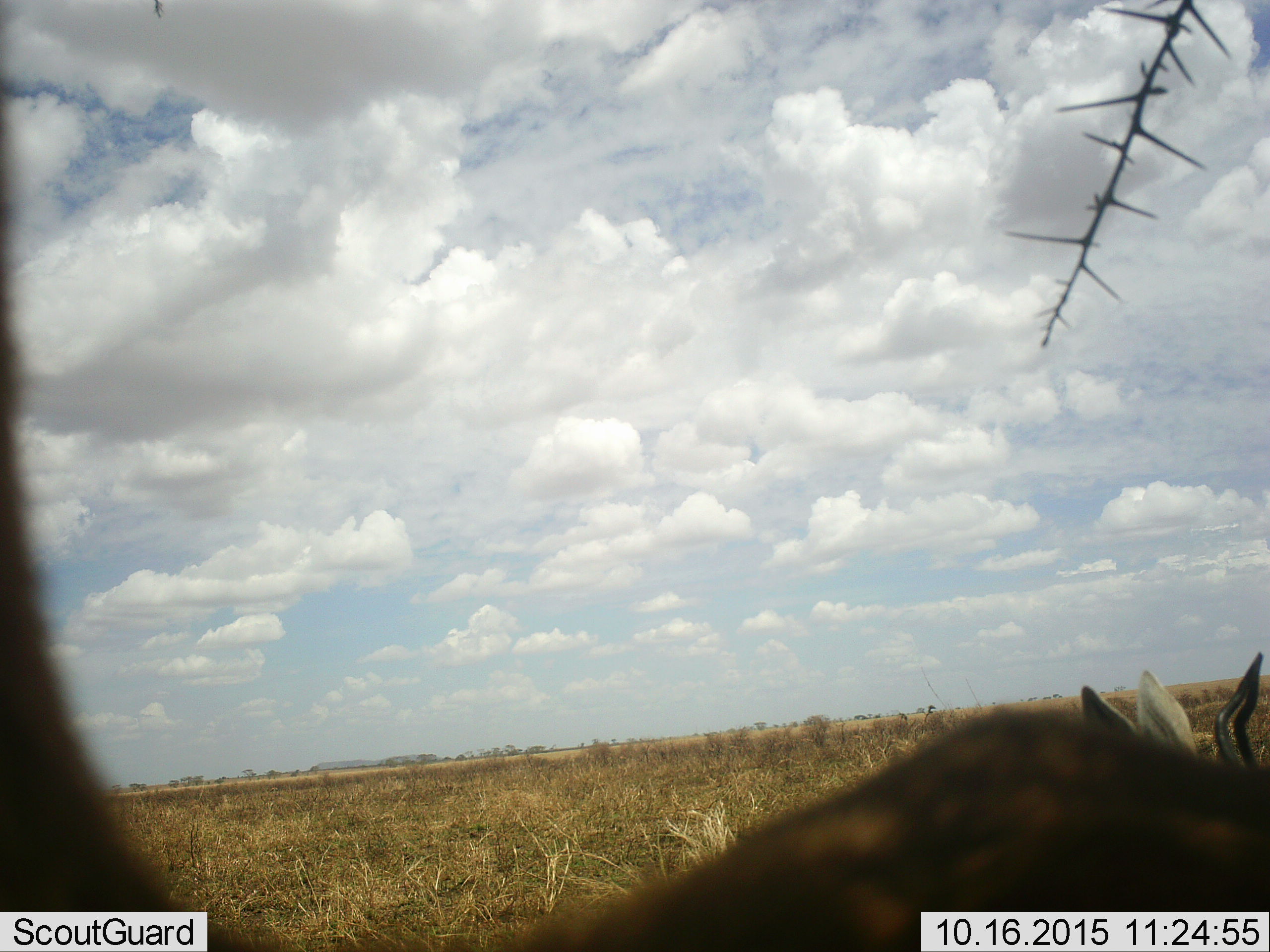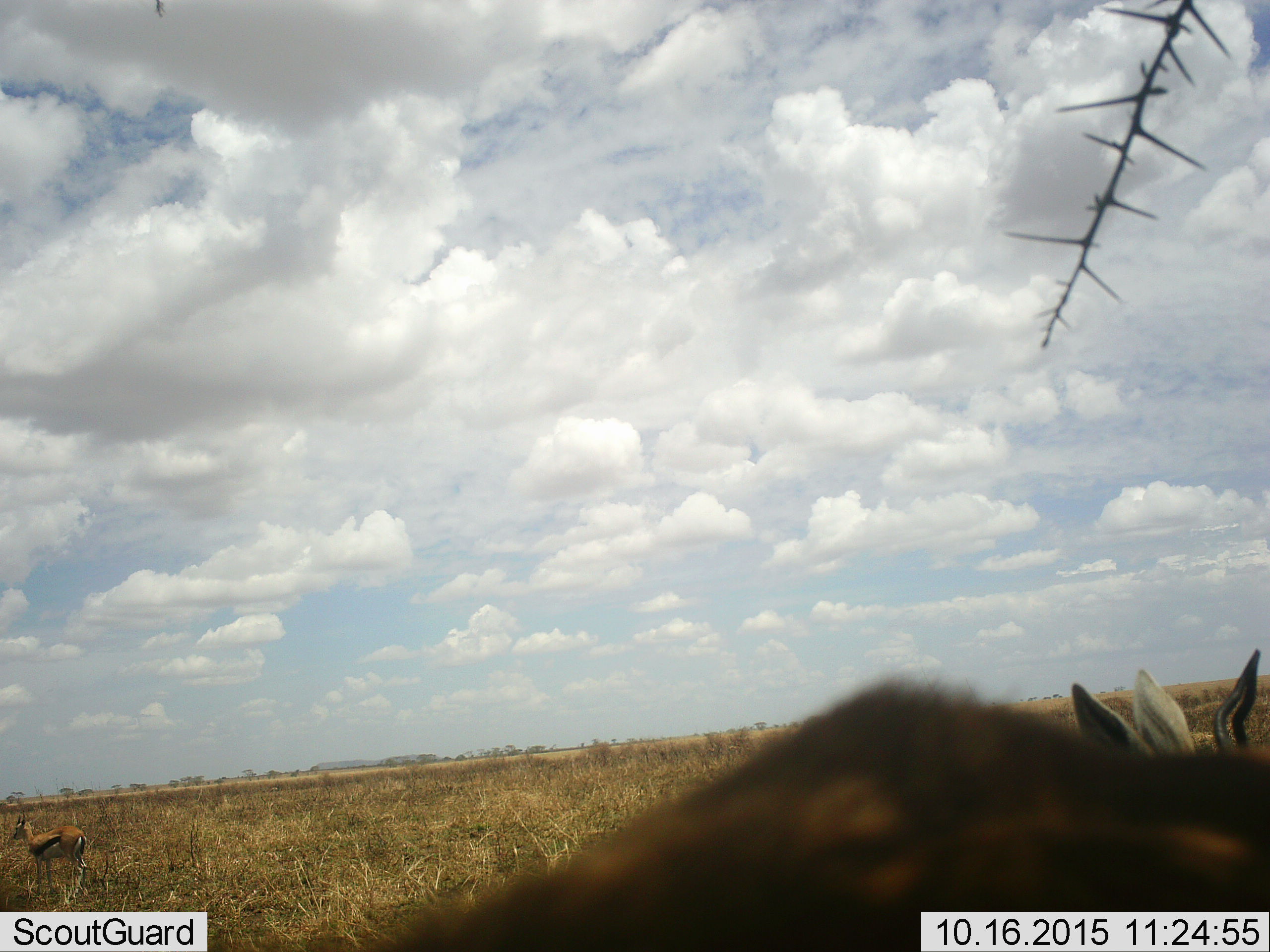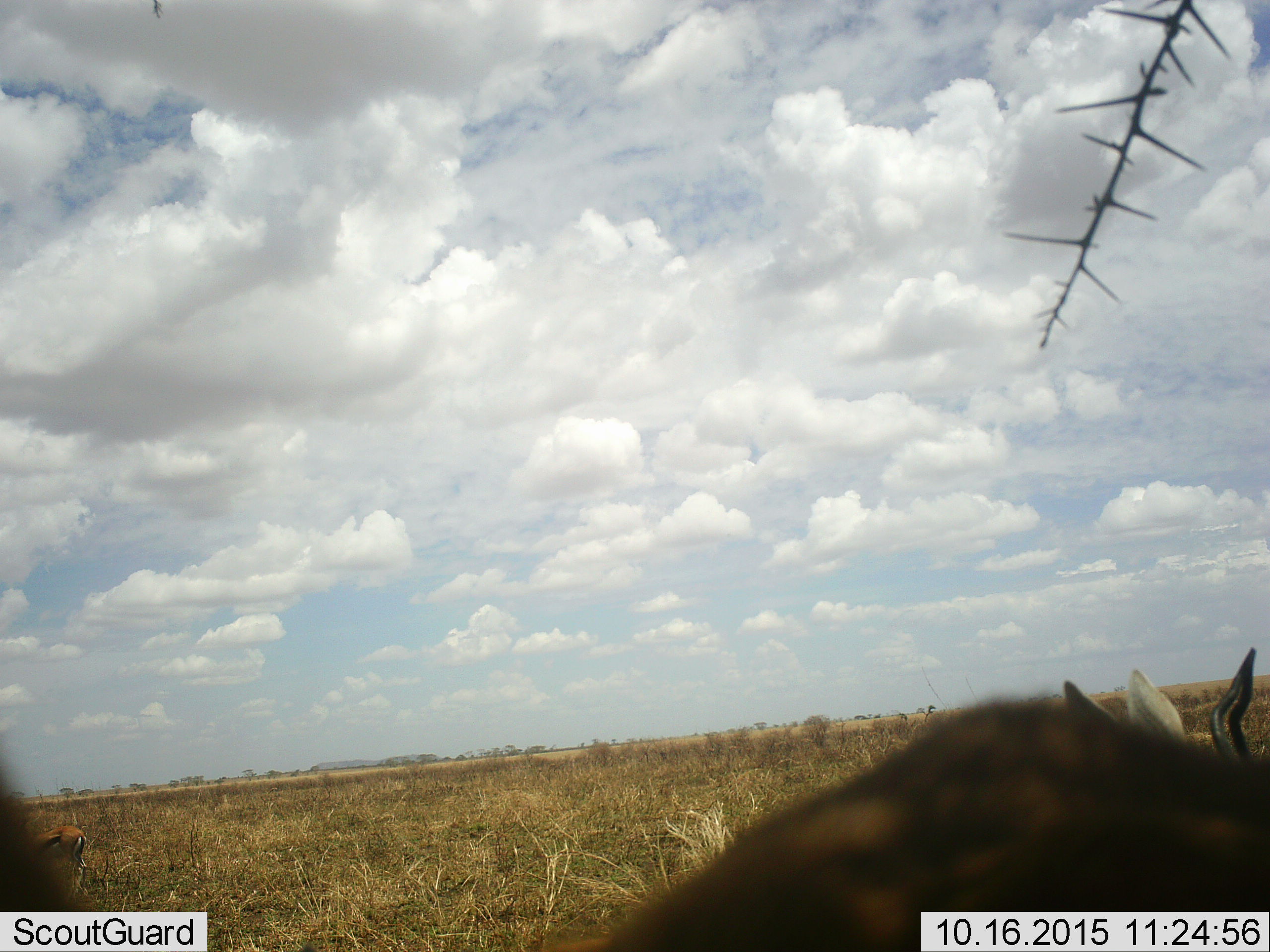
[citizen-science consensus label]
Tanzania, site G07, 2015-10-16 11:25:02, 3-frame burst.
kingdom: Animalia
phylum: Chordata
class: Mammalia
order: Artiodactyla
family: Bovidae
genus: Eudorcas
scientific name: Eudorcas thomsonii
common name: thomson's gazelle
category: gazellethomsons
Gazellethomsons (thomson's gazelle) (Eudorcas thomsonii), count 3. Behavior (volunteer vote fractions): standing 100%, resting 0%, moving 17%, interacting 0%. Young present (vote fraction): 0%. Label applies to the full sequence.